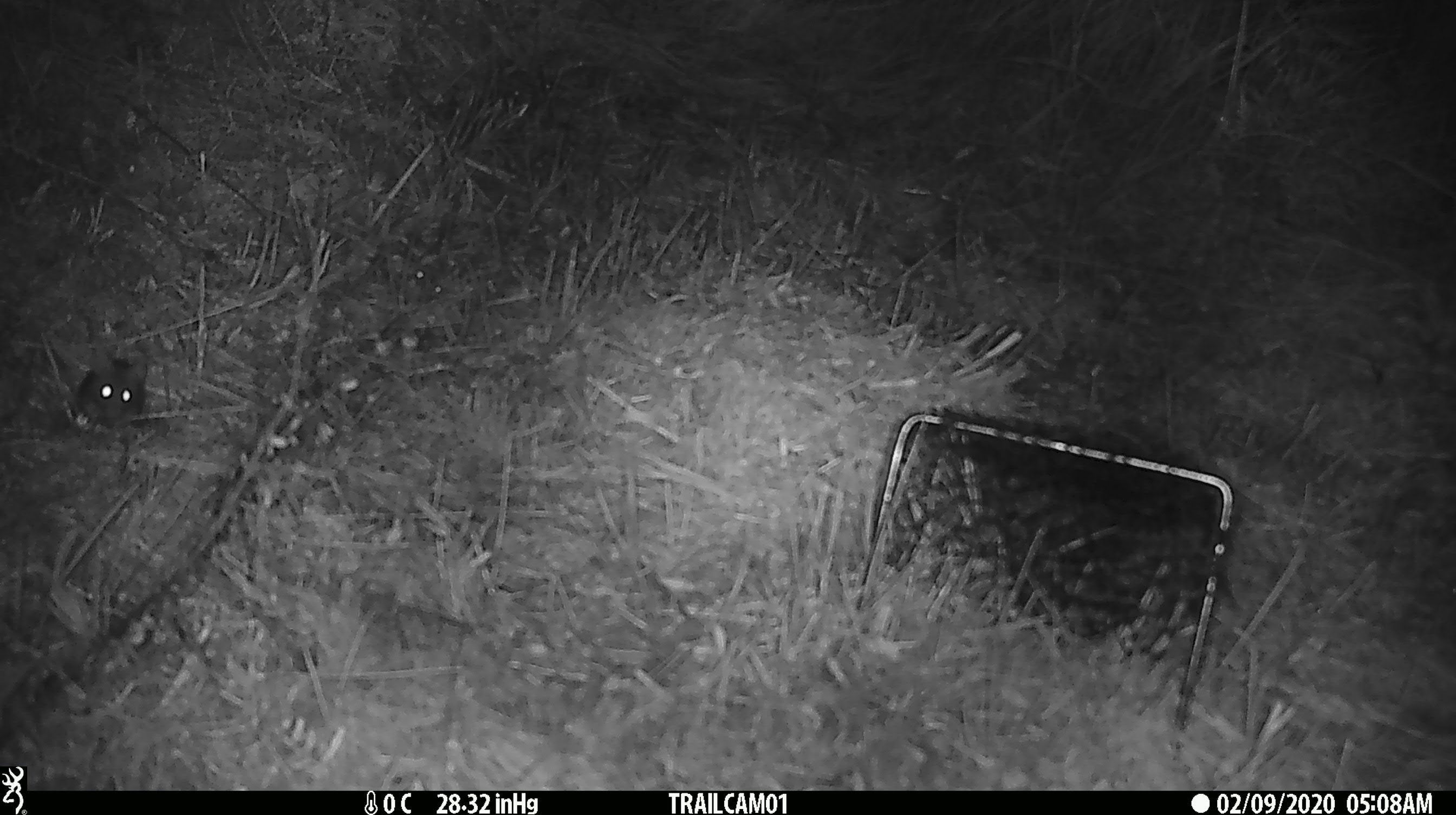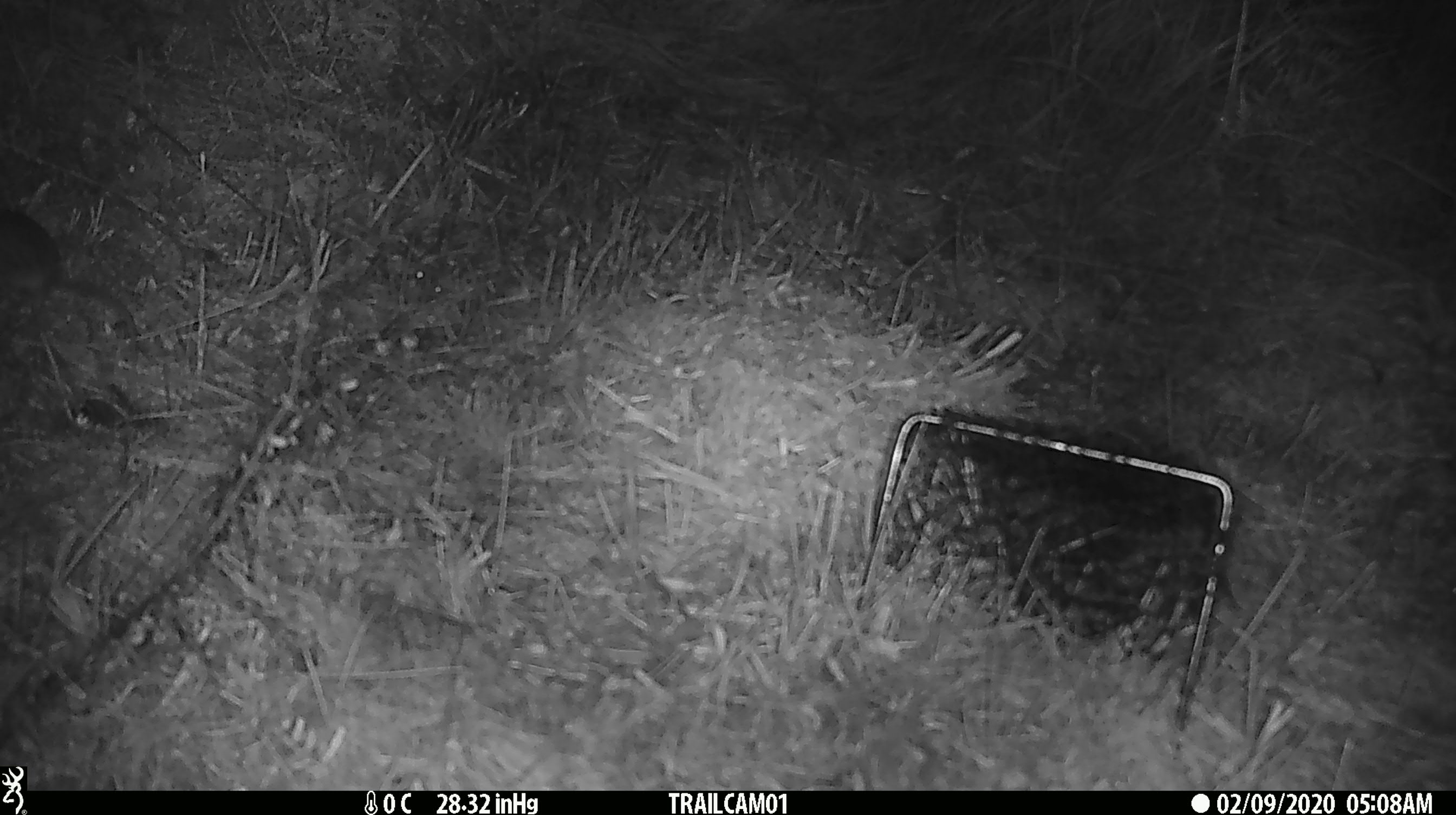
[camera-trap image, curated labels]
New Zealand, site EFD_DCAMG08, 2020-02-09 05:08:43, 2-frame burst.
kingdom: Animalia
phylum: Chordata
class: Mammalia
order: Rodentia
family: Muridae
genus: Mus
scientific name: Mus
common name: mouse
Mouse (Mus).